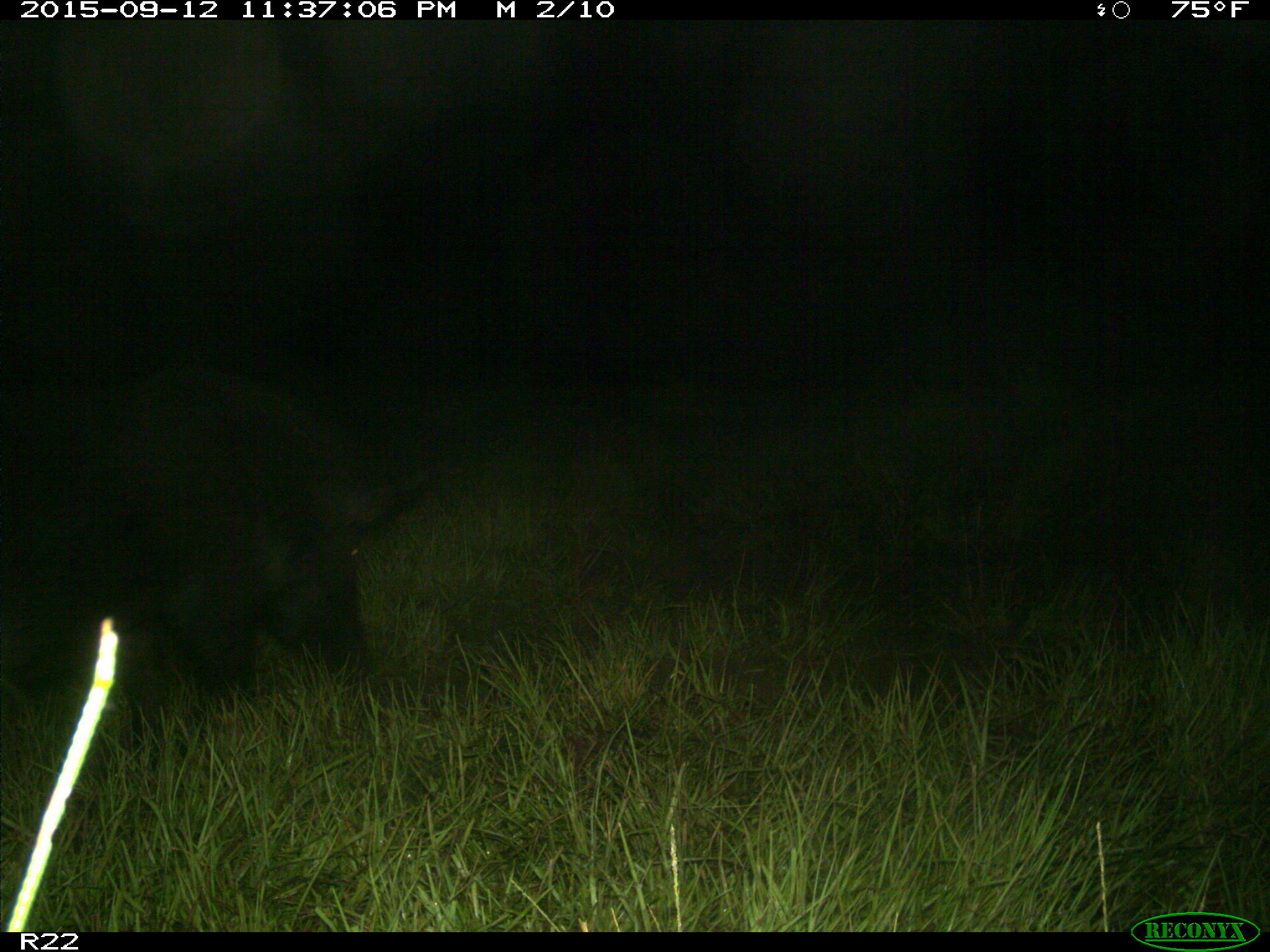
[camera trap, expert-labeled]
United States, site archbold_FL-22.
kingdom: Animalia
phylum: Chordata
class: Mammalia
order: Artiodactyla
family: Suidae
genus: Sus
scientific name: Sus scrofa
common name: wild boar